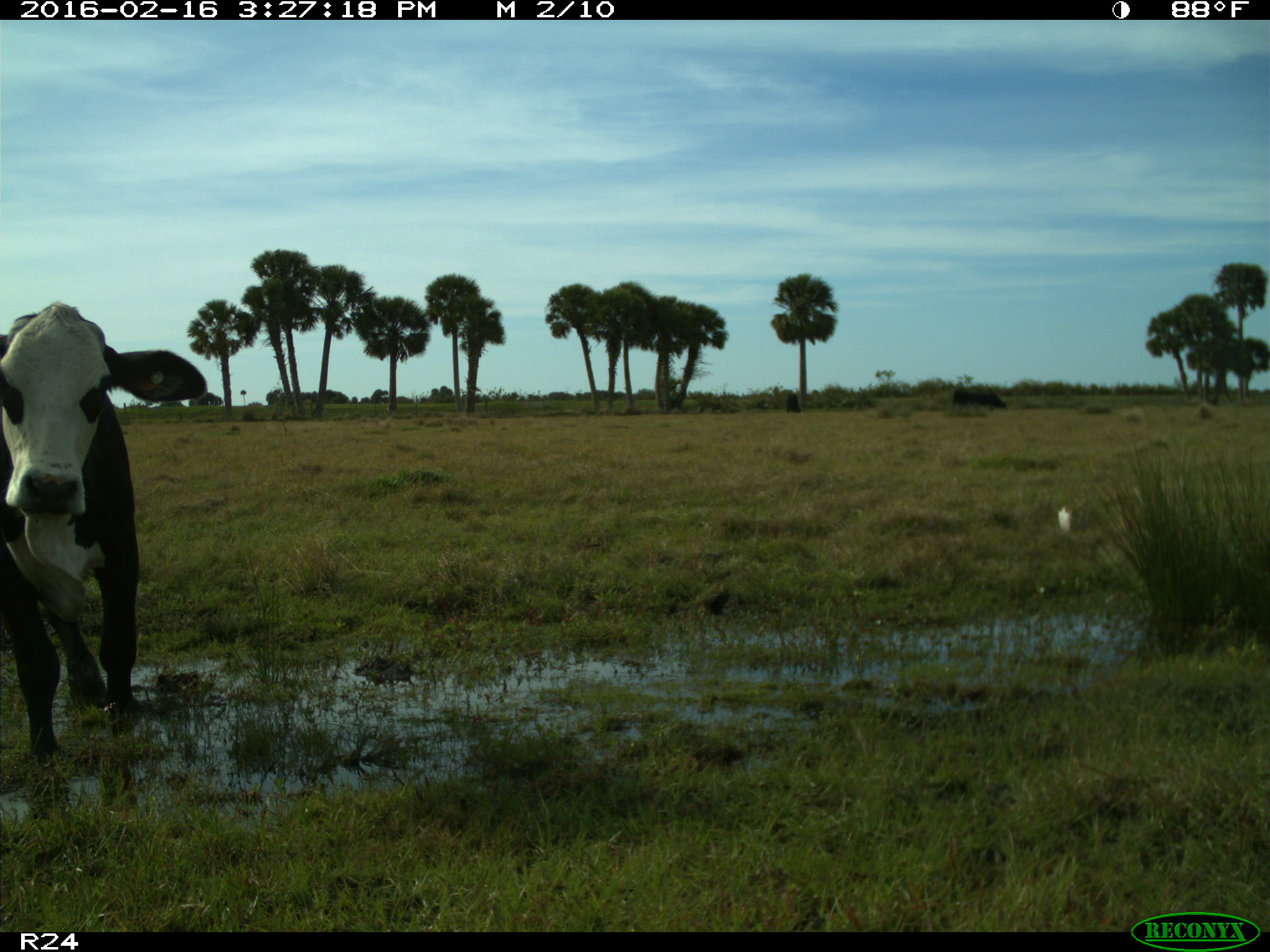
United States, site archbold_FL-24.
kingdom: Animalia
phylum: Chordata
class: Mammalia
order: Artiodactyla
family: Bovidae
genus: Bos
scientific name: Bos taurus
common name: domestic cow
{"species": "Bos taurus (domestic cow)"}